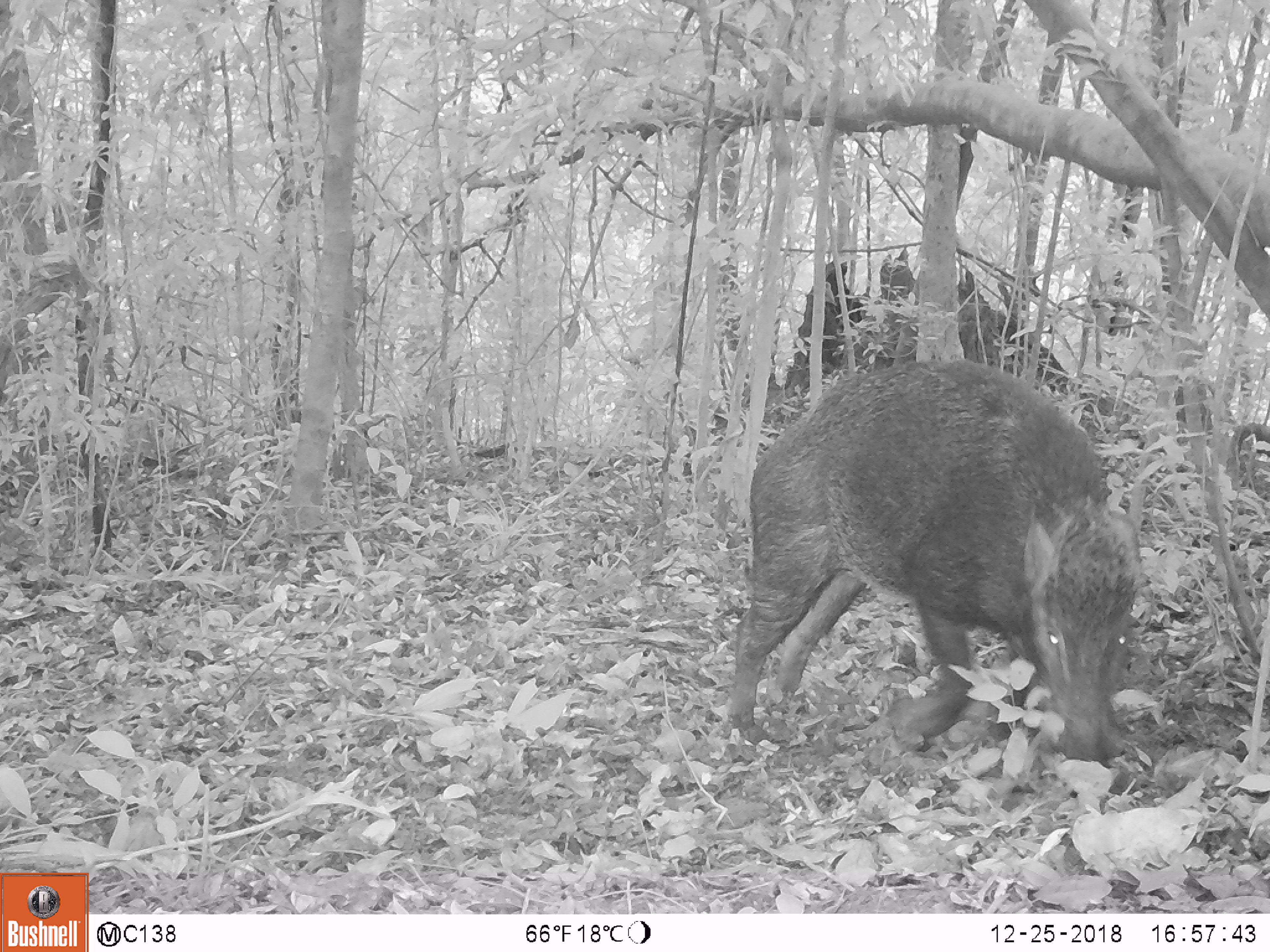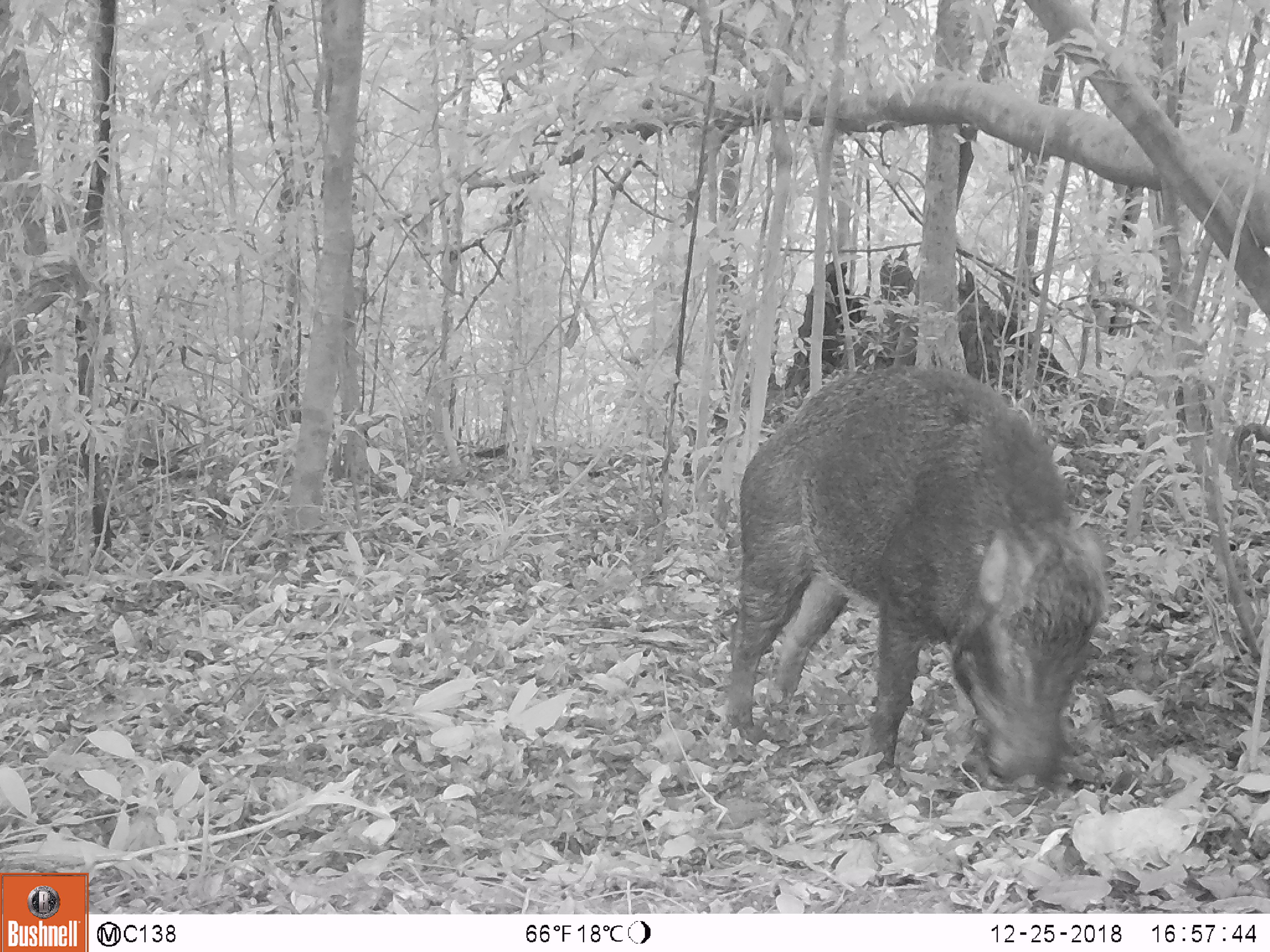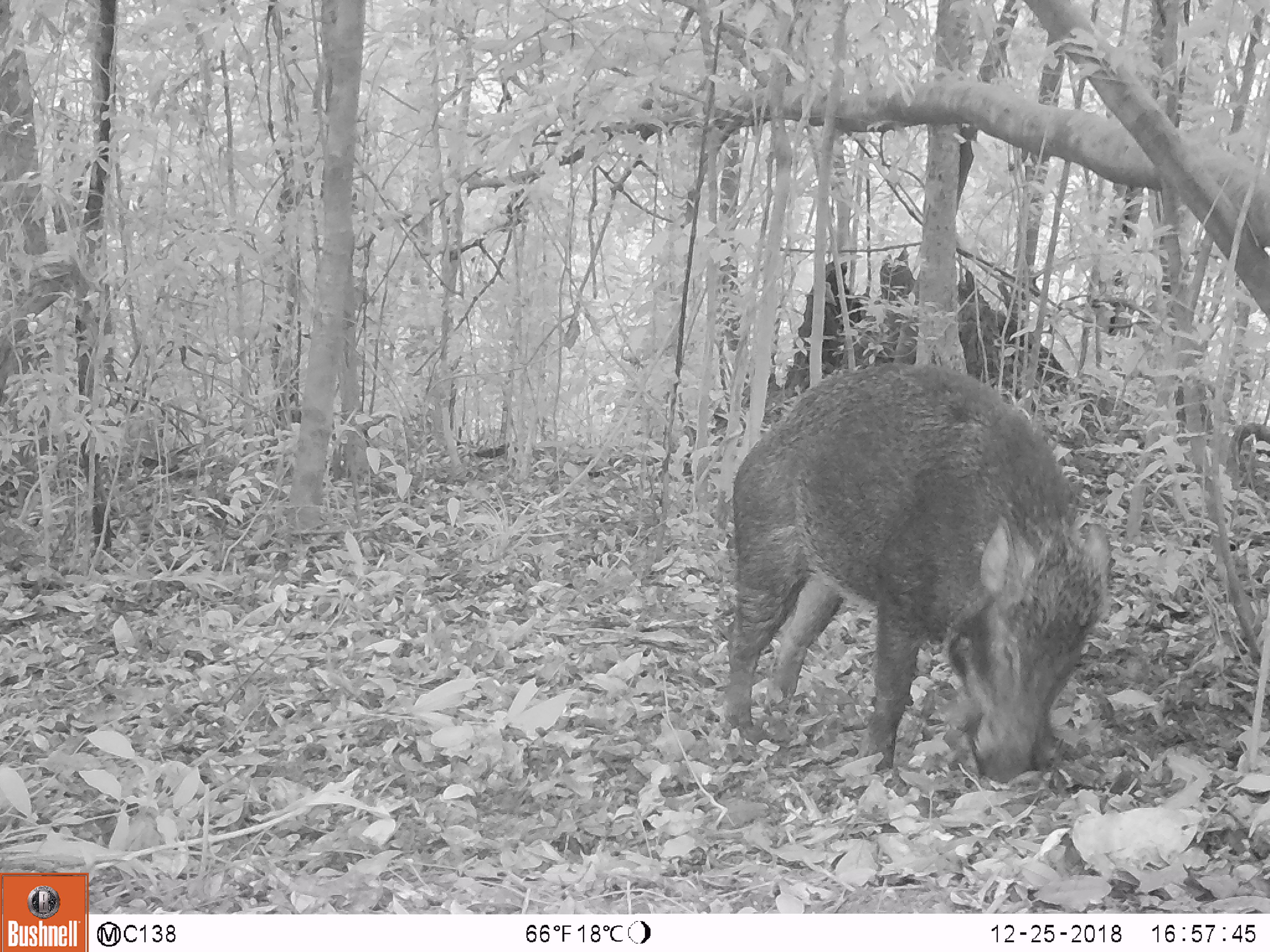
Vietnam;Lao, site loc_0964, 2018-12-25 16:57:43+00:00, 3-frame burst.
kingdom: Animalia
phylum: Chordata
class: Mammalia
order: Artiodactyla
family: Suidae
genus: Sus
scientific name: Sus scrofa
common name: eurasian wild pig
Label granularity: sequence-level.